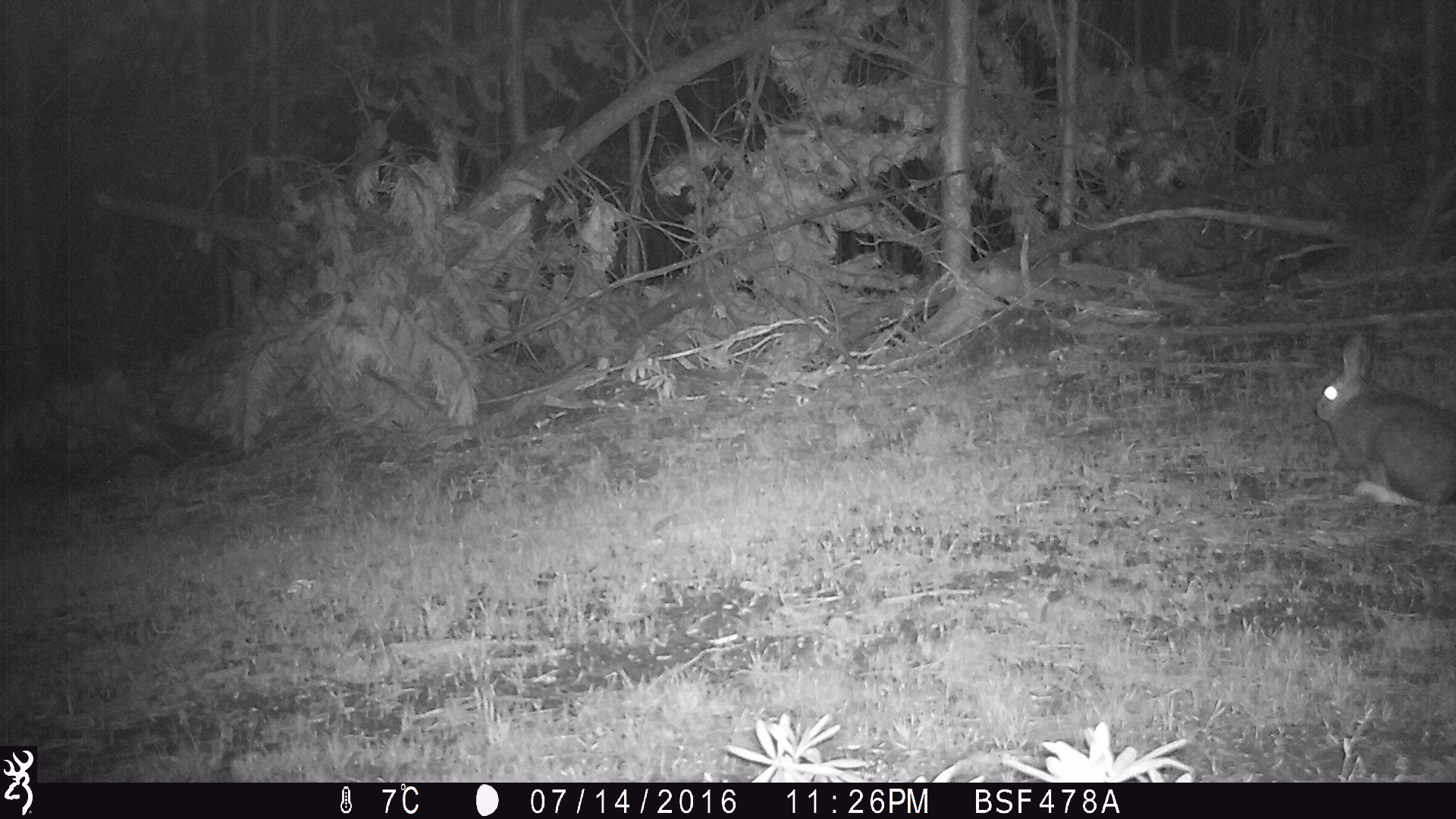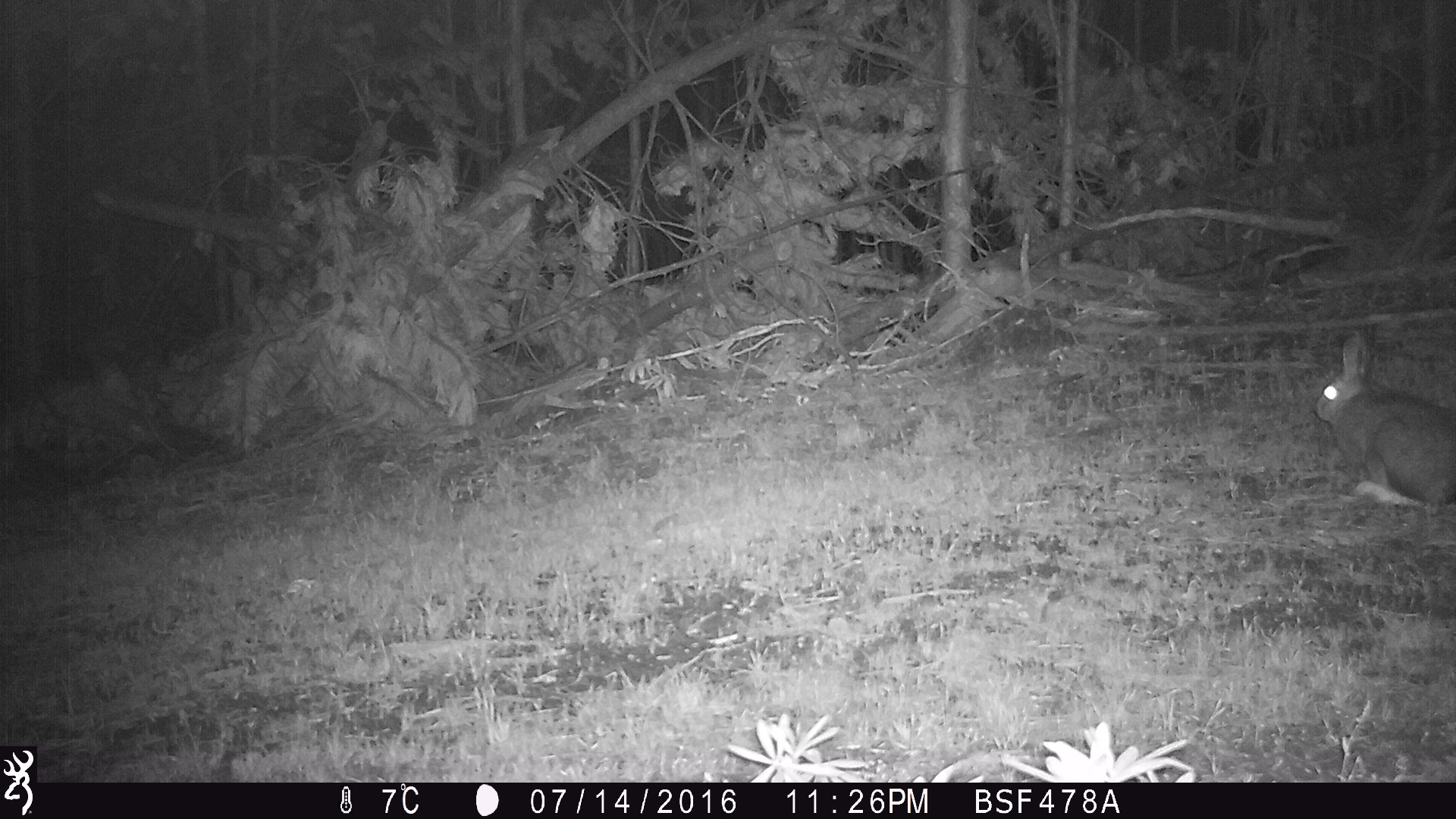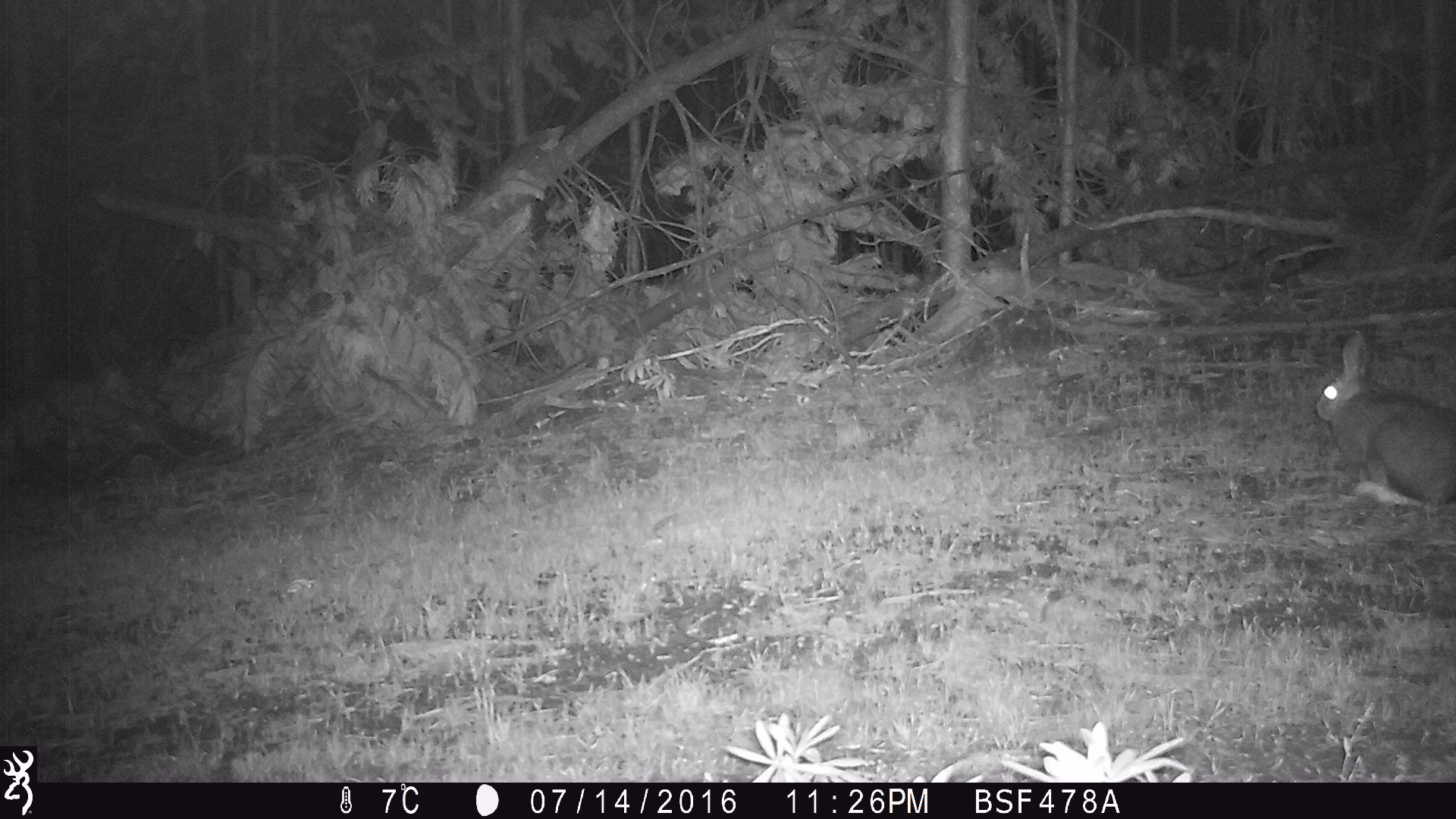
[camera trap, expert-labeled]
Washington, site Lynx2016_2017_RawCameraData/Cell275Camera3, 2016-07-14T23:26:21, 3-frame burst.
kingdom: Animalia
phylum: Chordata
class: Mammalia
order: Lagomorpha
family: Leporidae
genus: Lepus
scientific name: Lepus americanus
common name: snowshoe hare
Lepus americanus (snowshoe hare). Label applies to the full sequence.